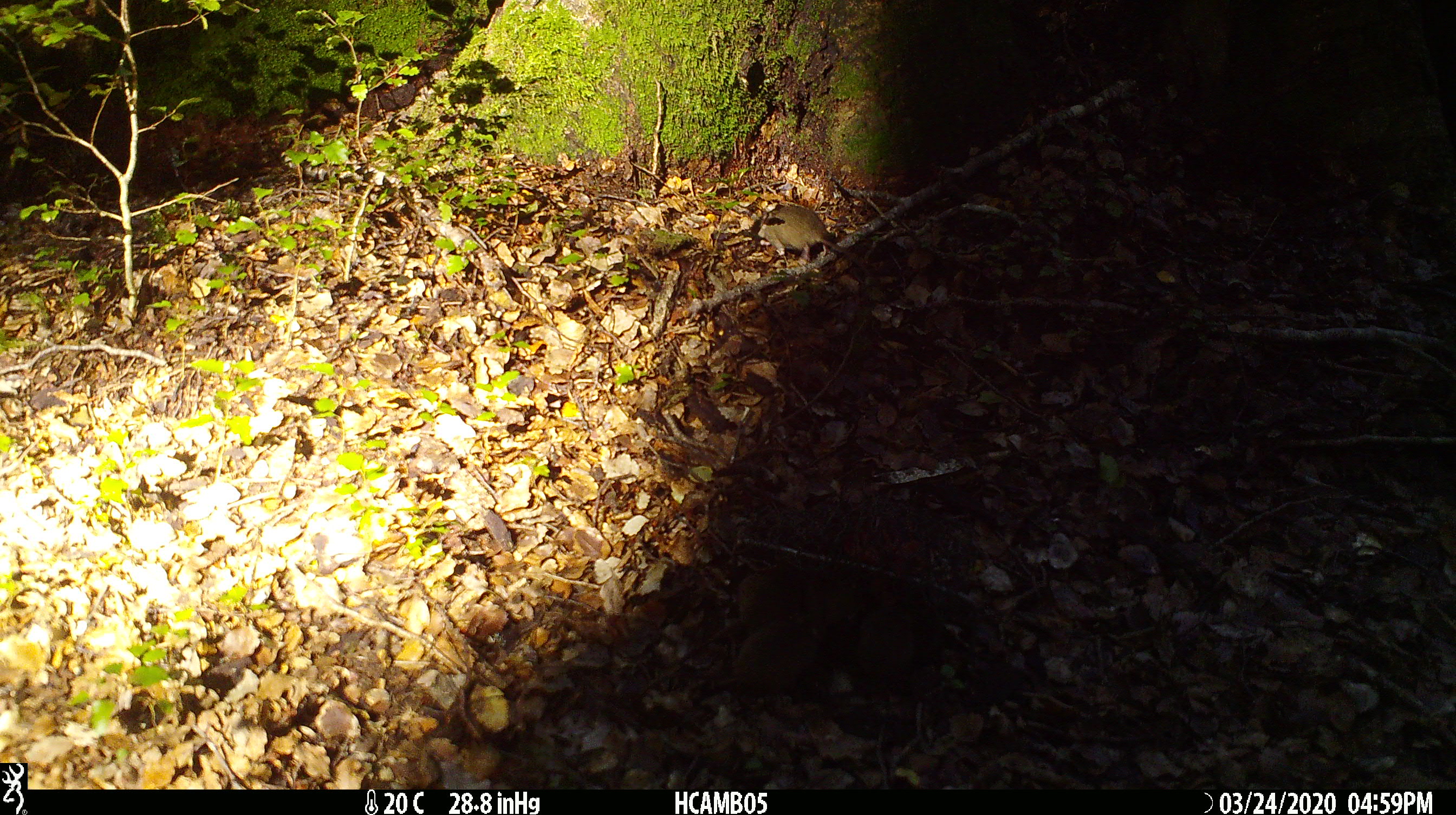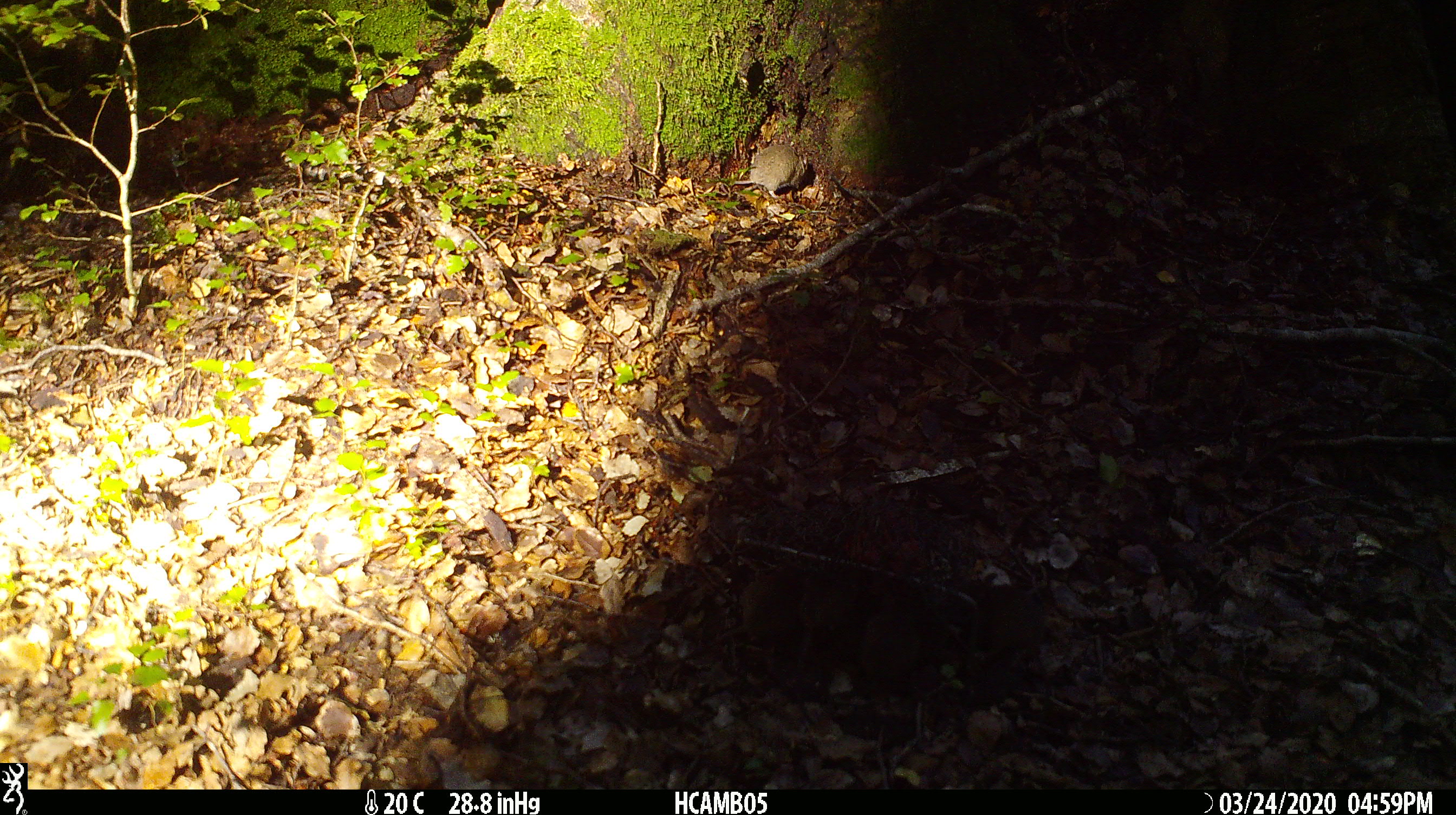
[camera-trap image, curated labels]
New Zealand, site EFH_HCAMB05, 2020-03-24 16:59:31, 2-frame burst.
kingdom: Animalia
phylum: Chordata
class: Mammalia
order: Rodentia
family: Muridae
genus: Mus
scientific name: Mus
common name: mouse